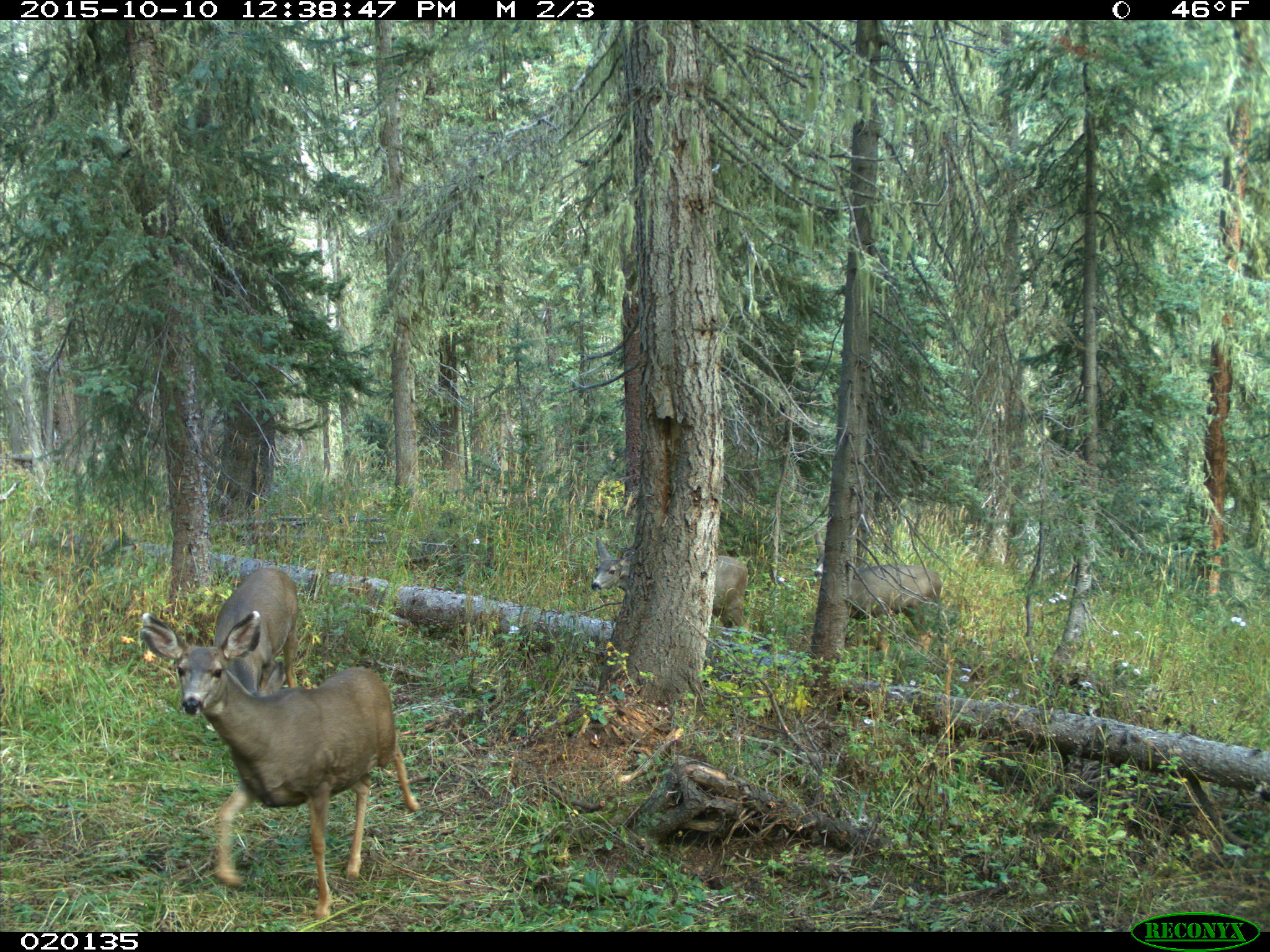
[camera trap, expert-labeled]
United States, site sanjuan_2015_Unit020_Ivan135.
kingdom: Animalia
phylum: Chordata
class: Mammalia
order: Artiodactyla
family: Cervidae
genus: Odocoileus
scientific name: Odocoileus hemionus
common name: mule deer